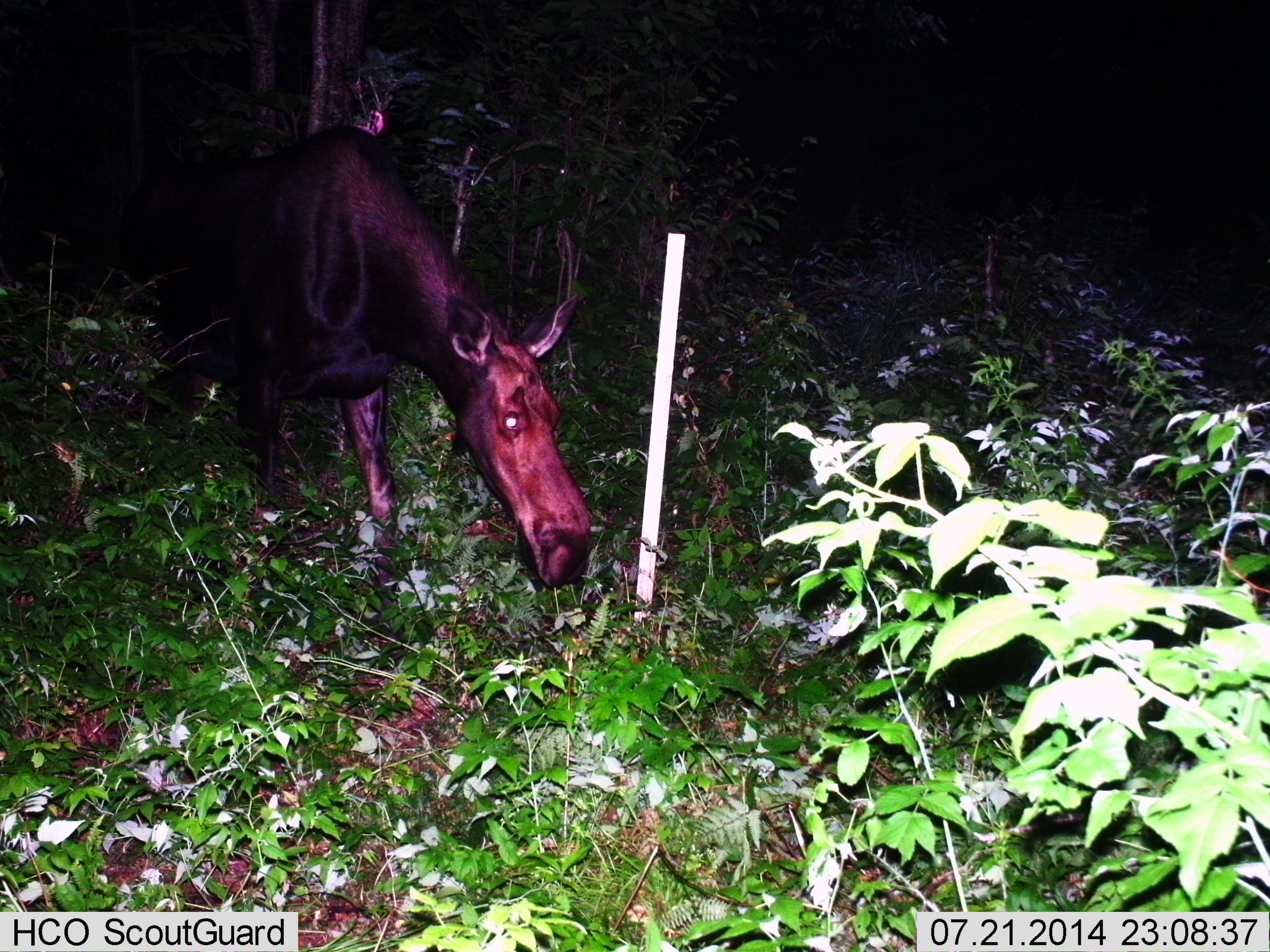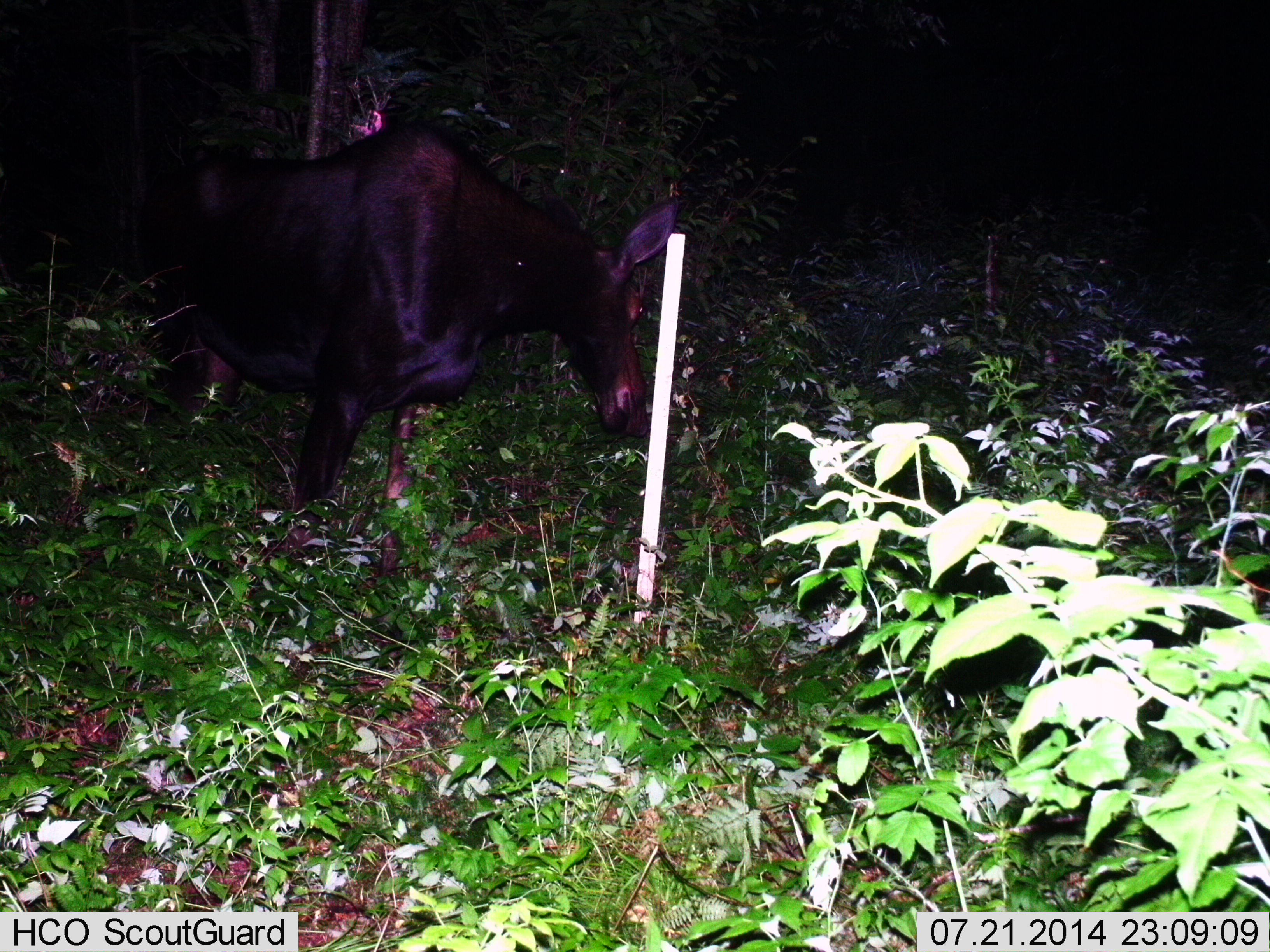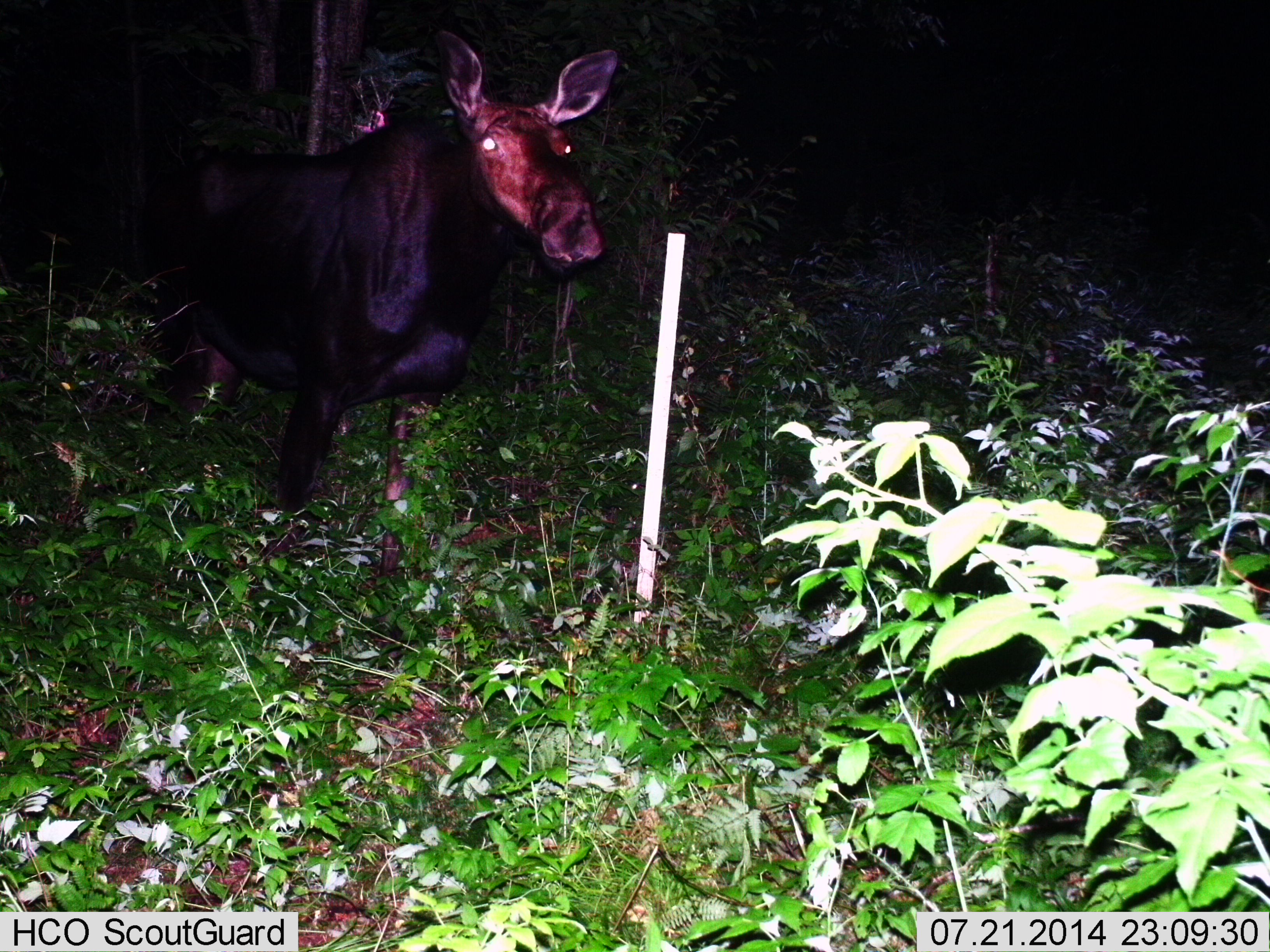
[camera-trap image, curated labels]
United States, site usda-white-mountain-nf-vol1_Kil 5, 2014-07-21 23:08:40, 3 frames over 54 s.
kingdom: Animalia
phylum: Chordata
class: Mammalia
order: Artiodactyla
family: Cervidae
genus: Alces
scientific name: Alces alces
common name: moose